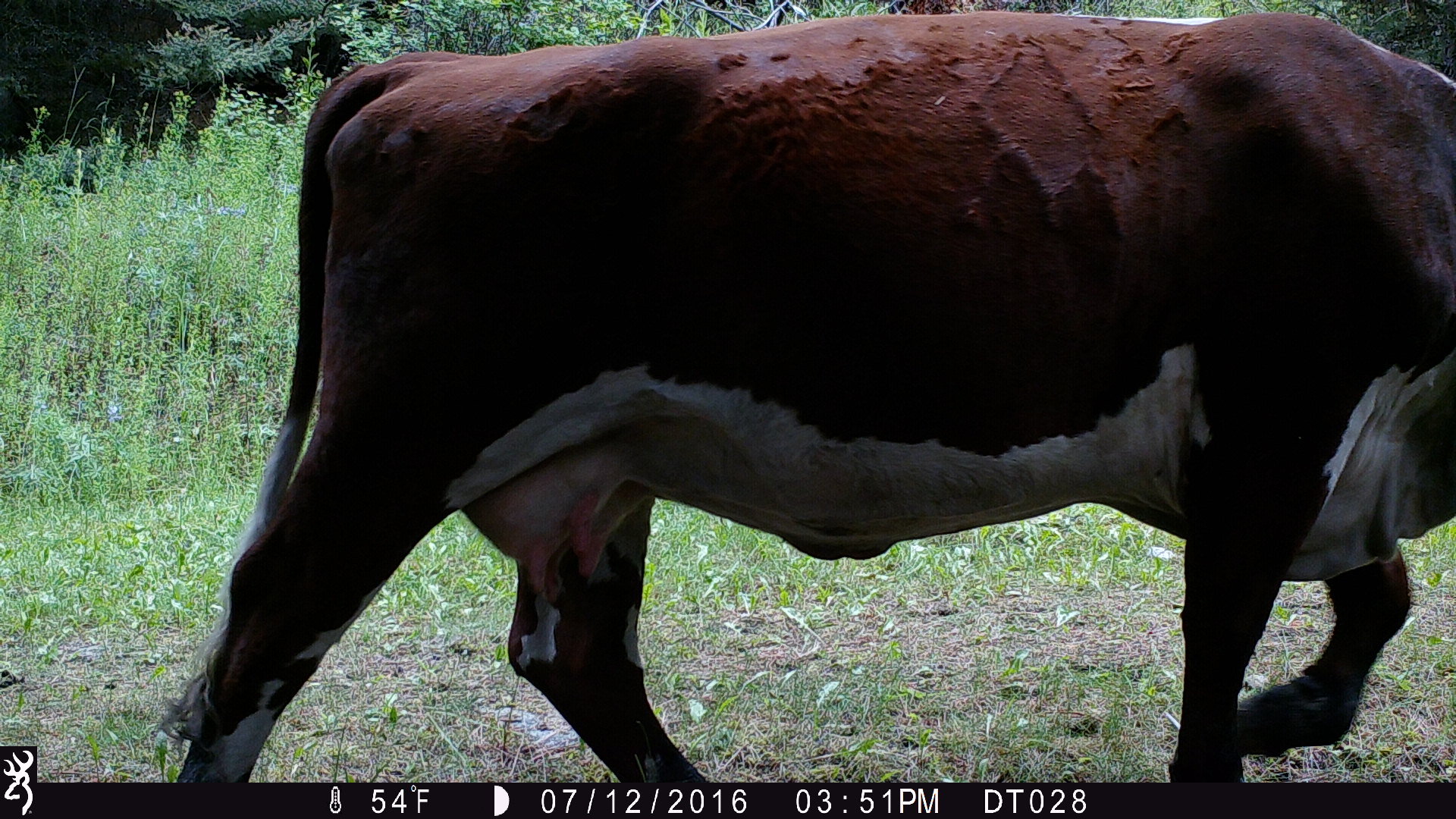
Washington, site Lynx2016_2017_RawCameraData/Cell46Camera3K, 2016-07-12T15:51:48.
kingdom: Animalia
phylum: Chordata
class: Mammalia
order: Artiodactyla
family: Bovidae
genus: Bos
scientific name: Bos taurus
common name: domestic cattle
Domestic cattle (Bos taurus). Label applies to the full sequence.